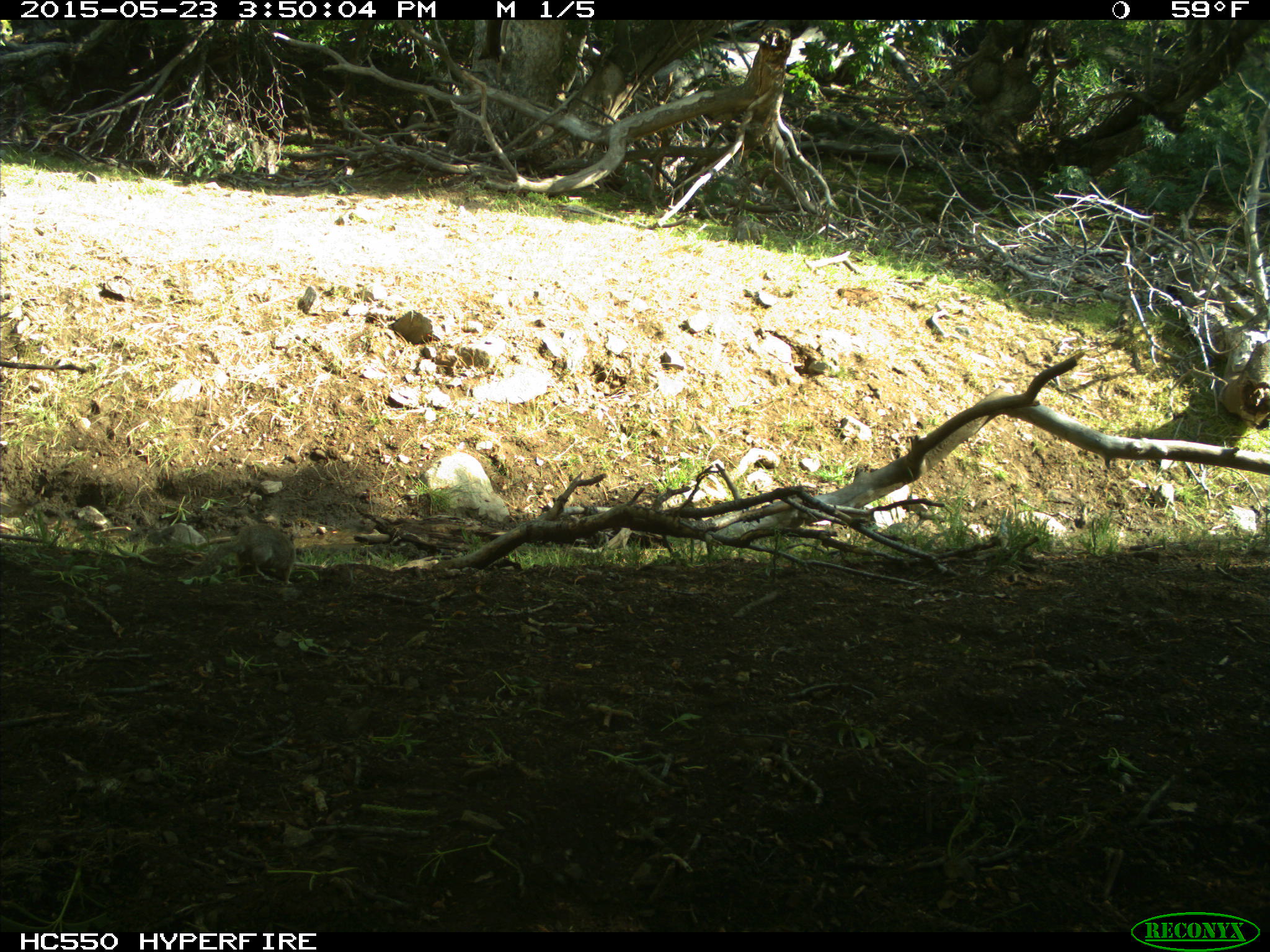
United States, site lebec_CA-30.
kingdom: Animalia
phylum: Chordata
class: Mammalia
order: Rodentia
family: Sciuridae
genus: Otospermophilus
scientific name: Otospermophilus beecheyi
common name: california ground squirrel